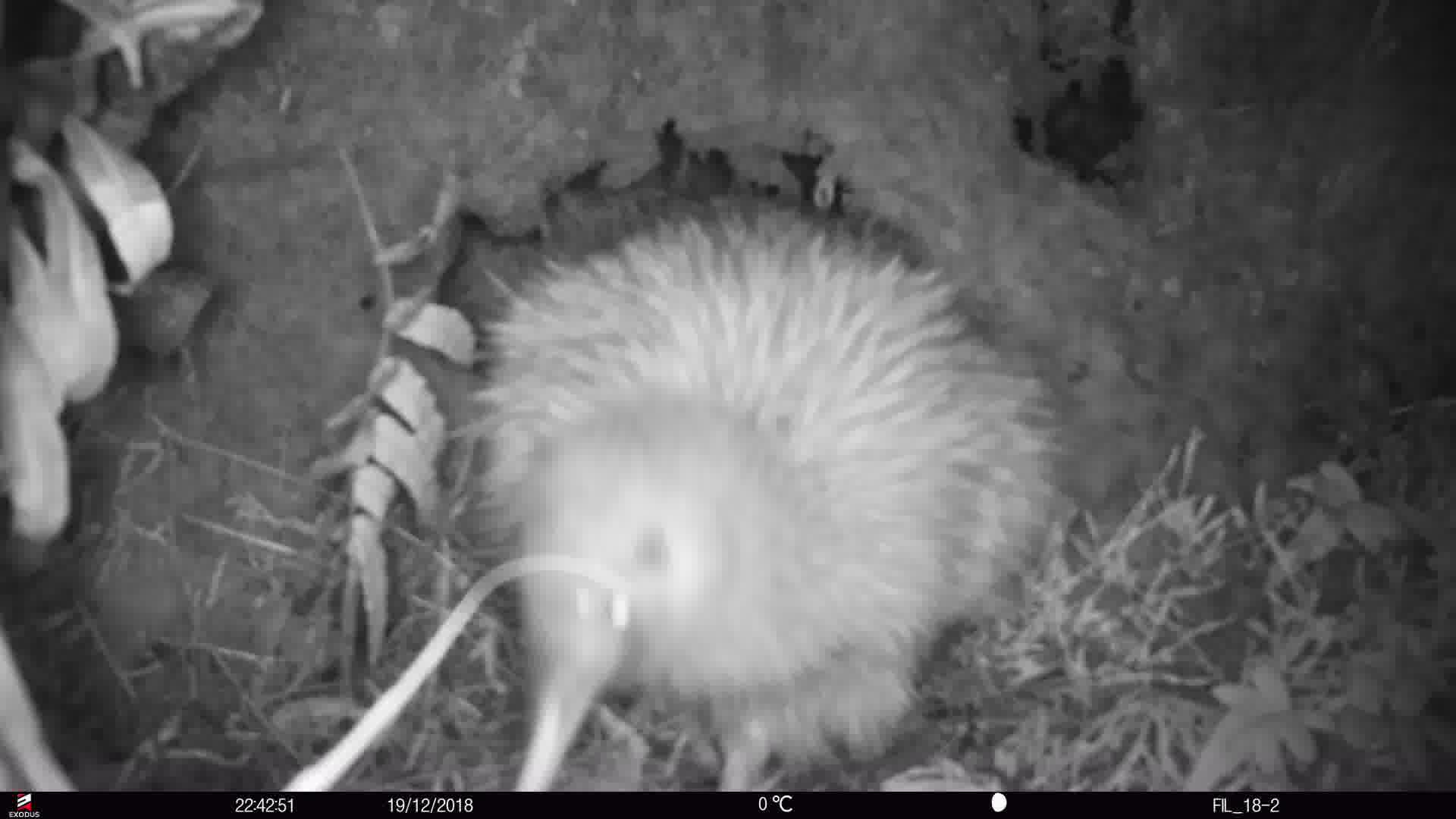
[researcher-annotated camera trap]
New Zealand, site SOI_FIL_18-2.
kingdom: Animalia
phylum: Chordata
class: Aves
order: Apterygiformes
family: Apterygidae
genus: Apteryx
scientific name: Apteryx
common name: kiwi